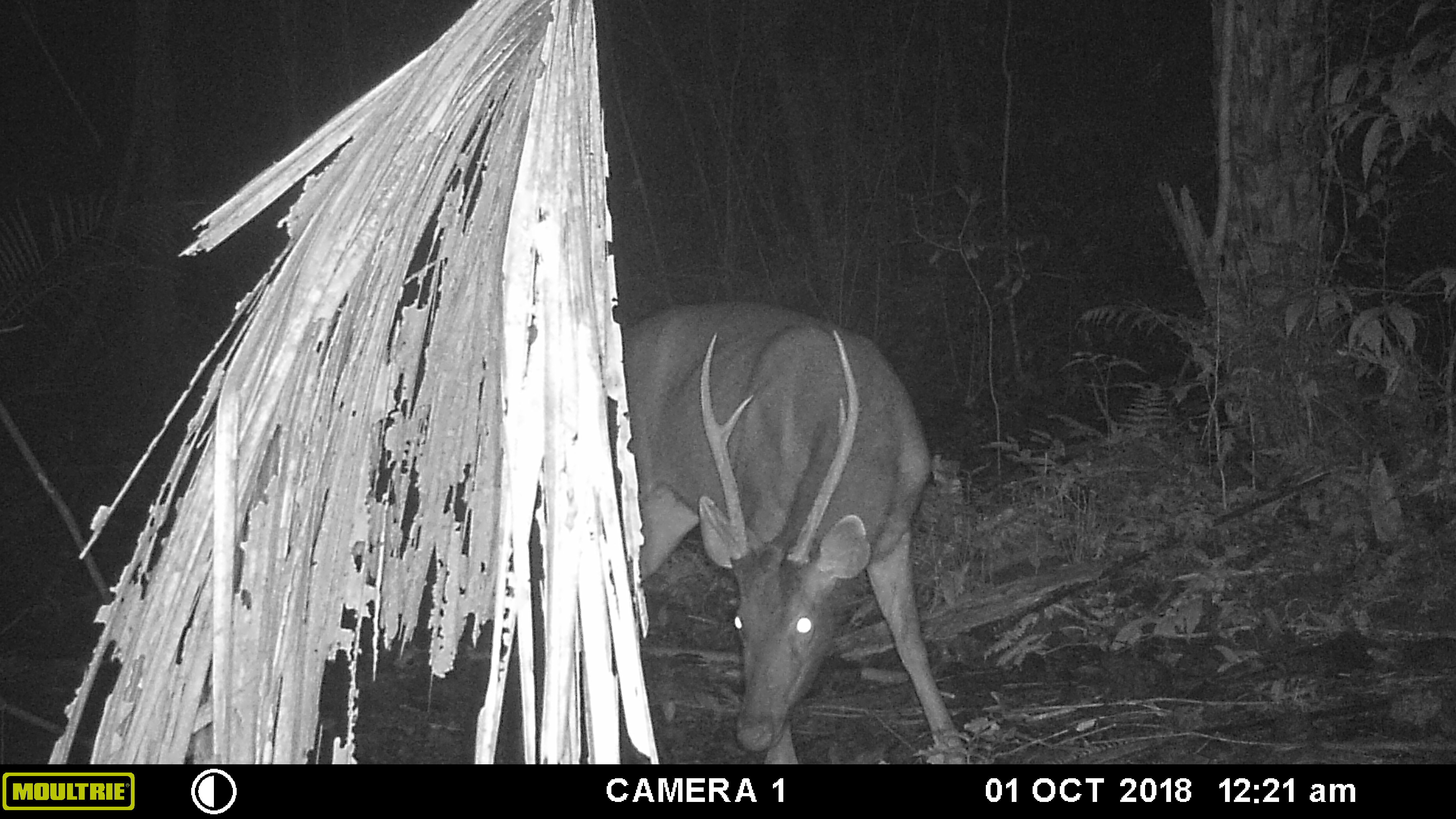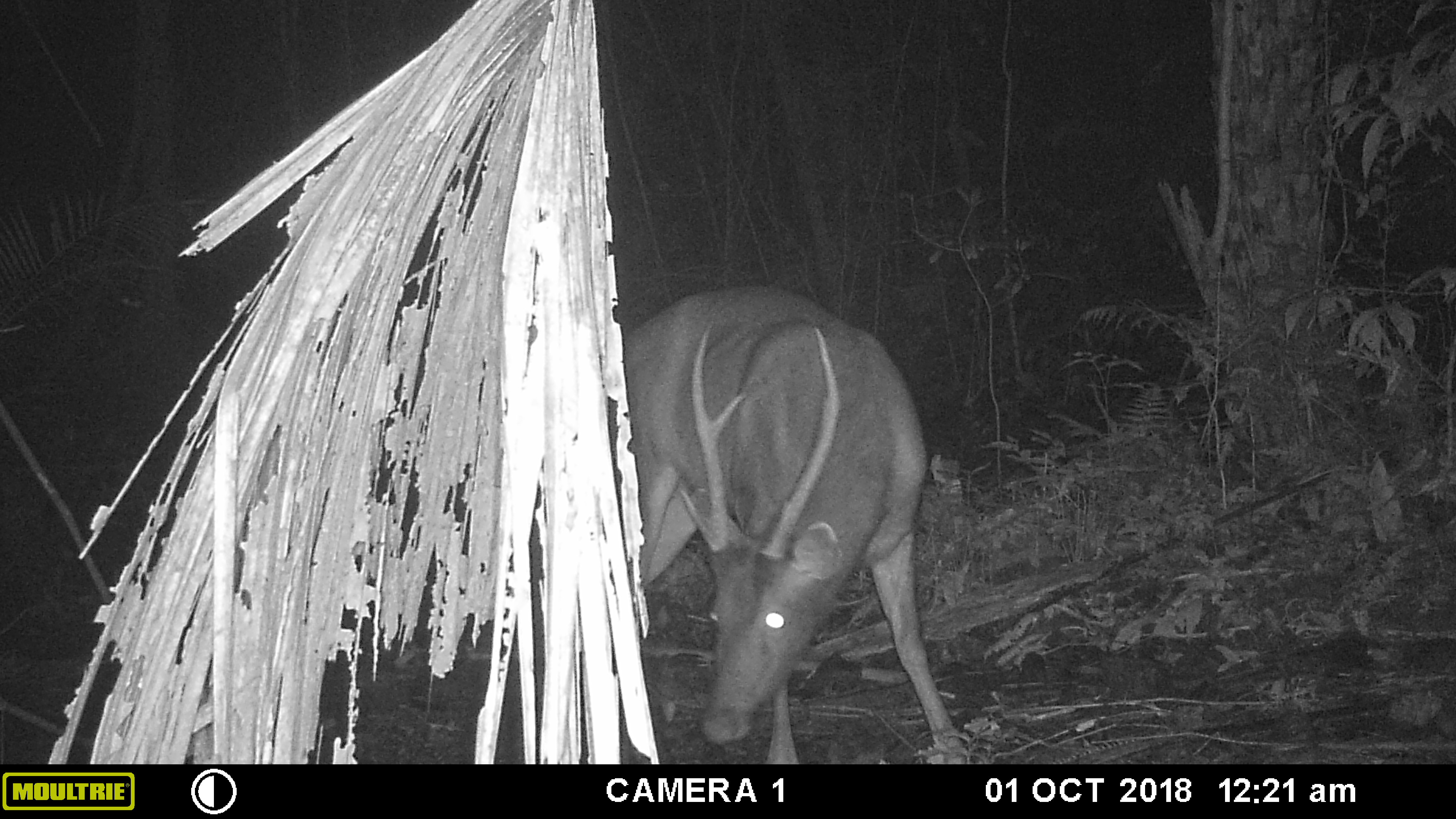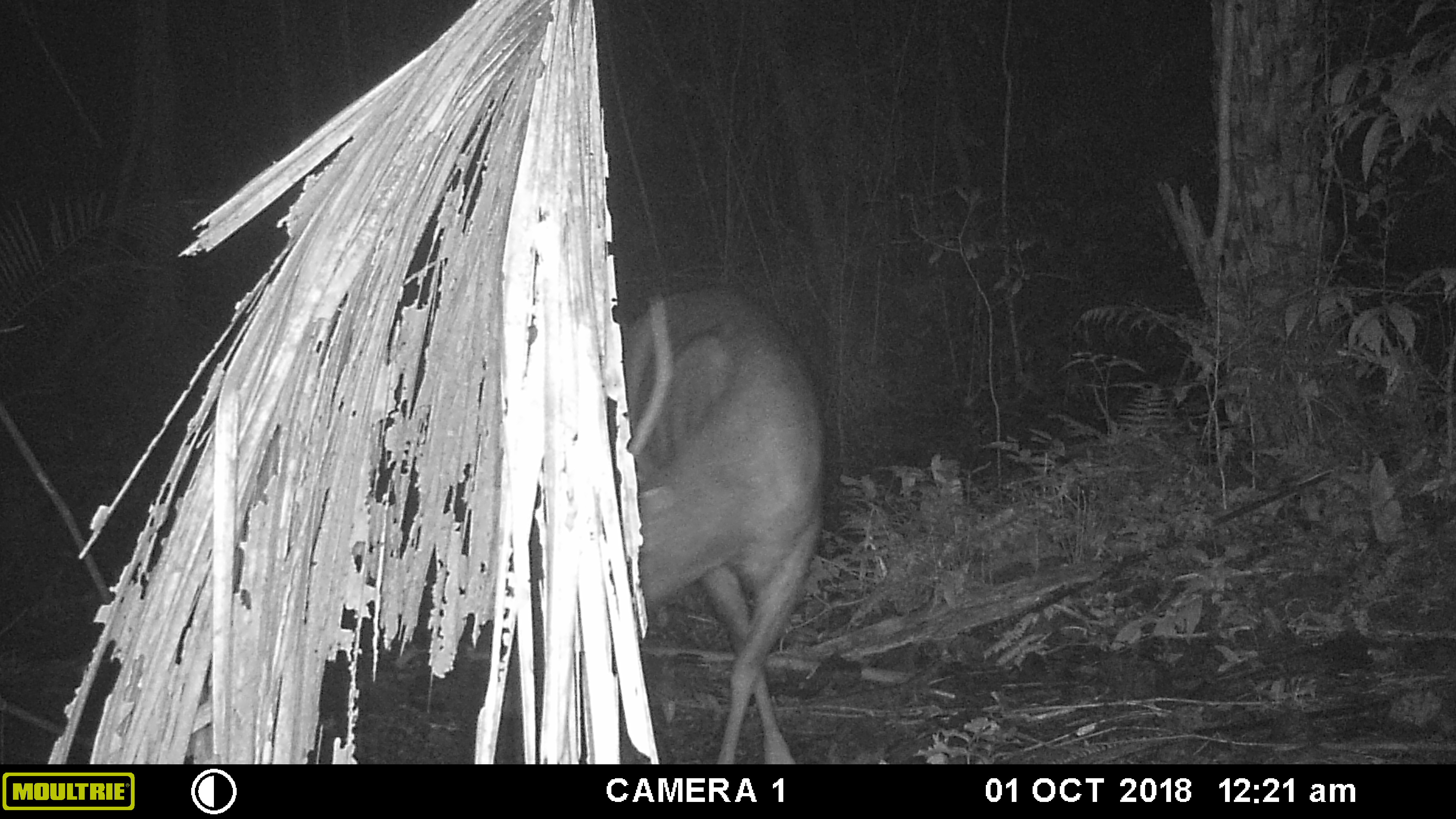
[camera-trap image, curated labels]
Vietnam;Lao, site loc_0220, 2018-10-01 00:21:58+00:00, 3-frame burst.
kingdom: Animalia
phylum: Chordata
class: Mammalia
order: Artiodactyla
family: Cervidae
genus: Rusa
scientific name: Rusa unicolor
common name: sambar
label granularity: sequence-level